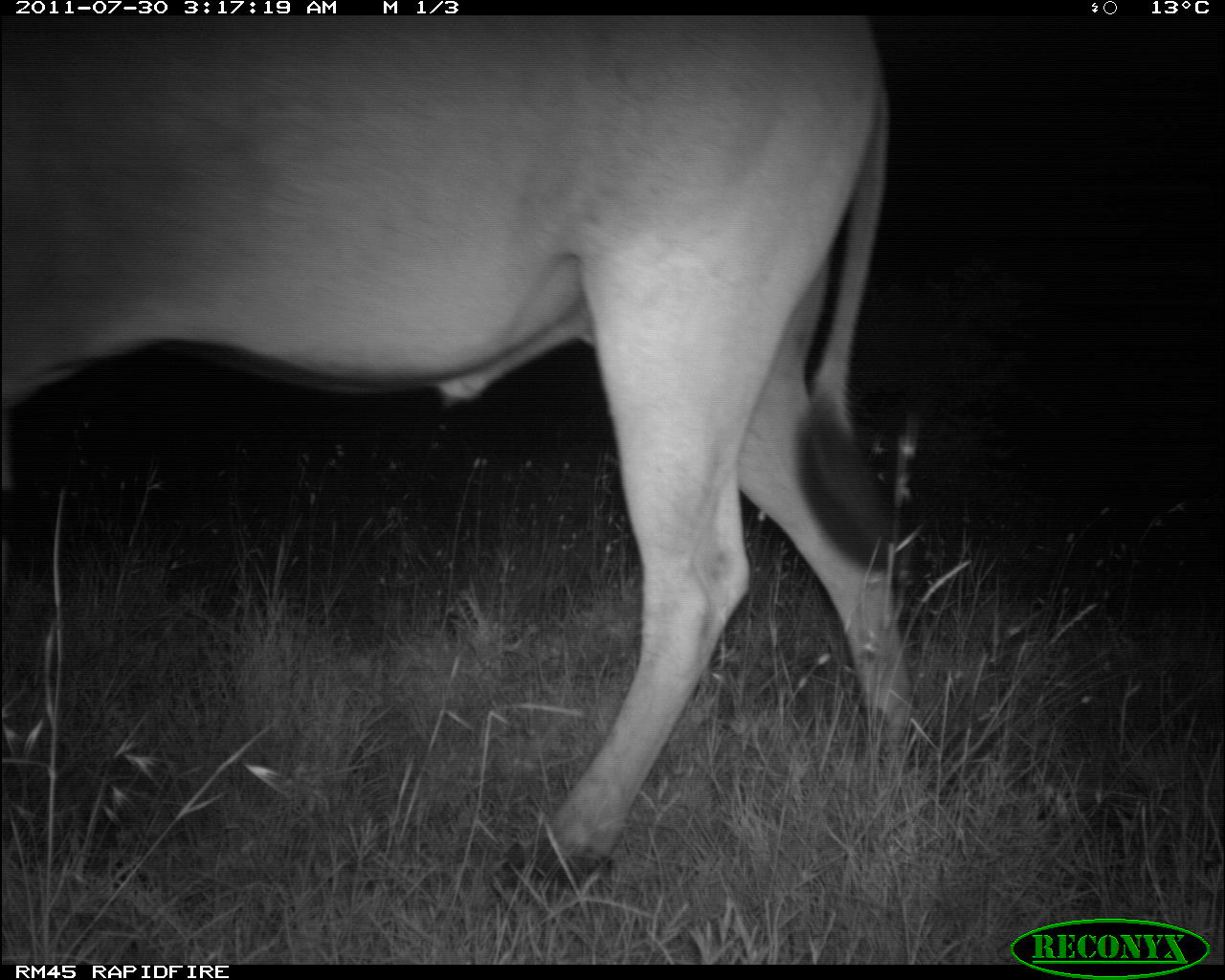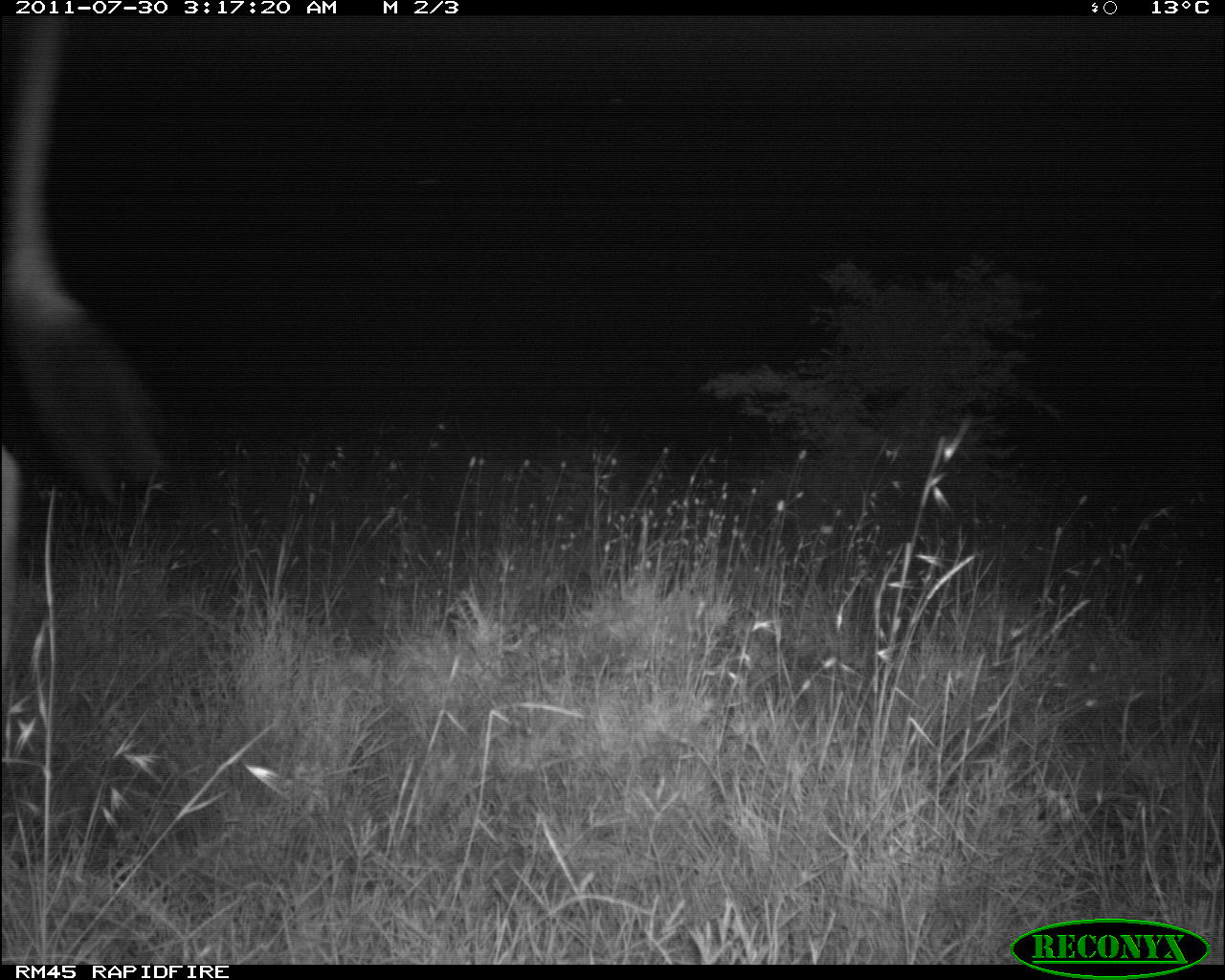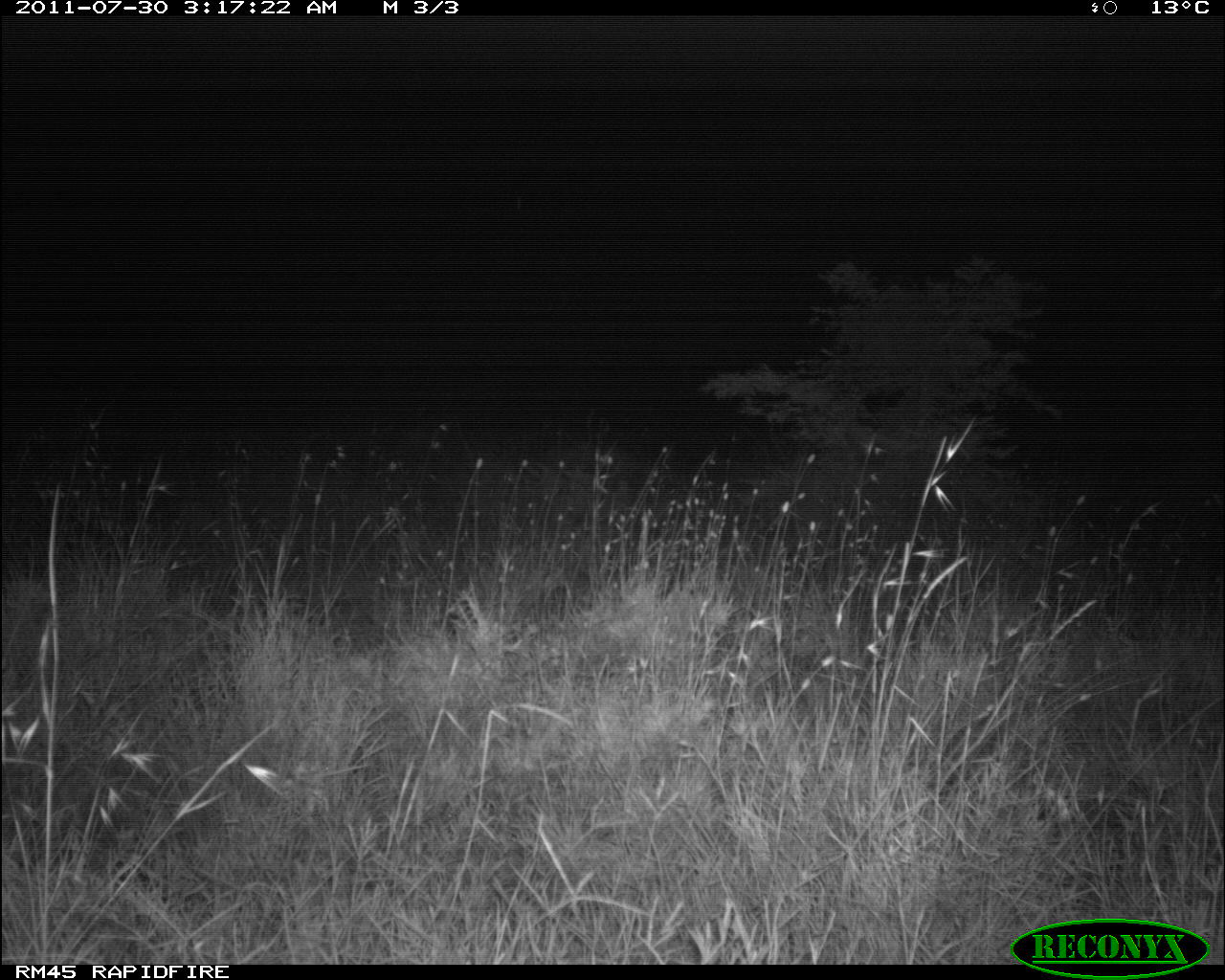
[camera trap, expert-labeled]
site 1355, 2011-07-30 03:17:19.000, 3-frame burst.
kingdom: Animalia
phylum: Chordata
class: Mammalia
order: Artiodactyla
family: Bovidae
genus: Tragelaphus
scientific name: Tragelaphus oryx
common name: eland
Tragelaphus oryx (eland), count 1.